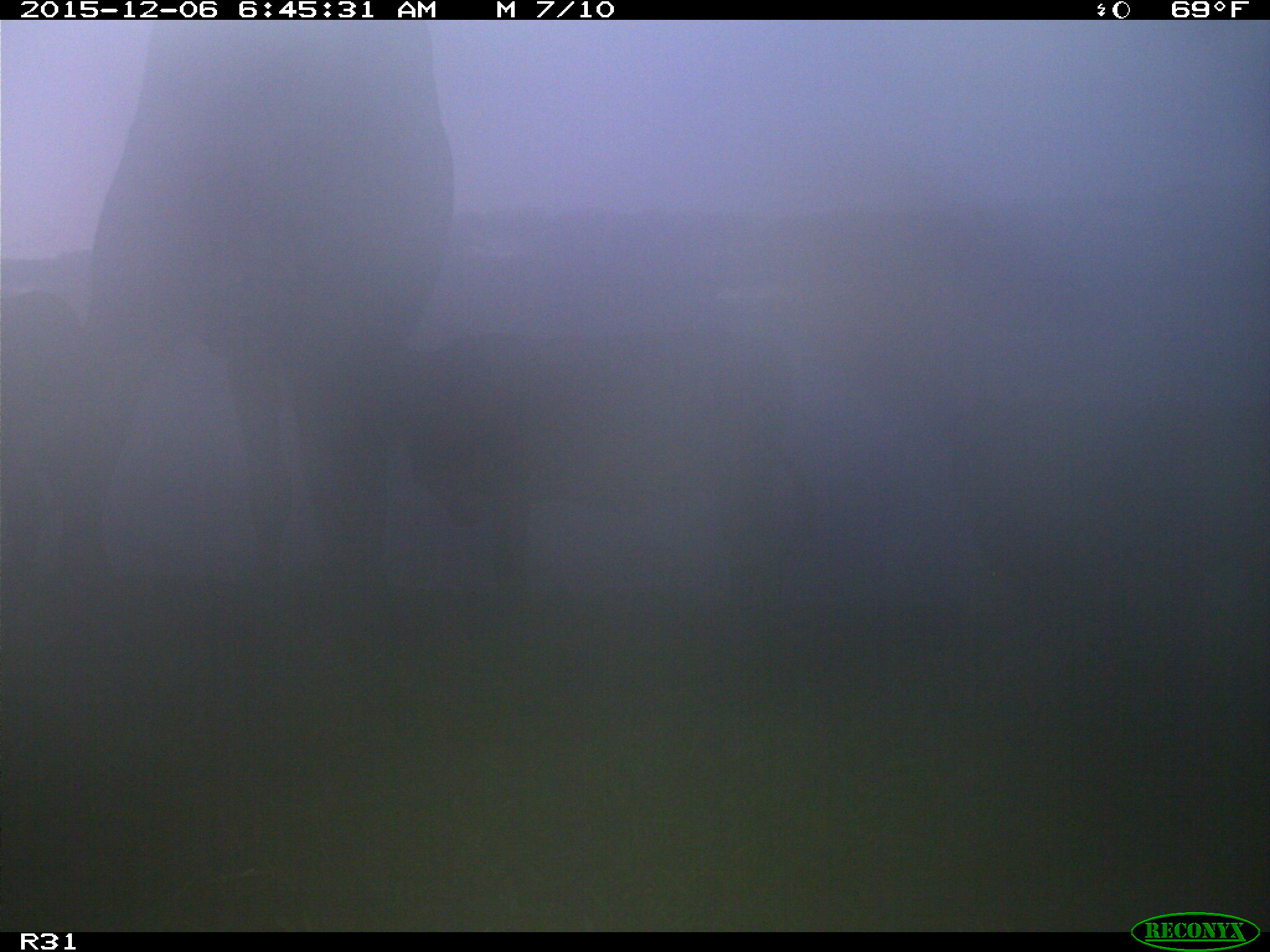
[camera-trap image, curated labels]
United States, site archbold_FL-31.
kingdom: Animalia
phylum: Chordata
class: Mammalia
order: Artiodactyla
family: Bovidae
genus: Bos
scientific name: Bos taurus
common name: domestic cow